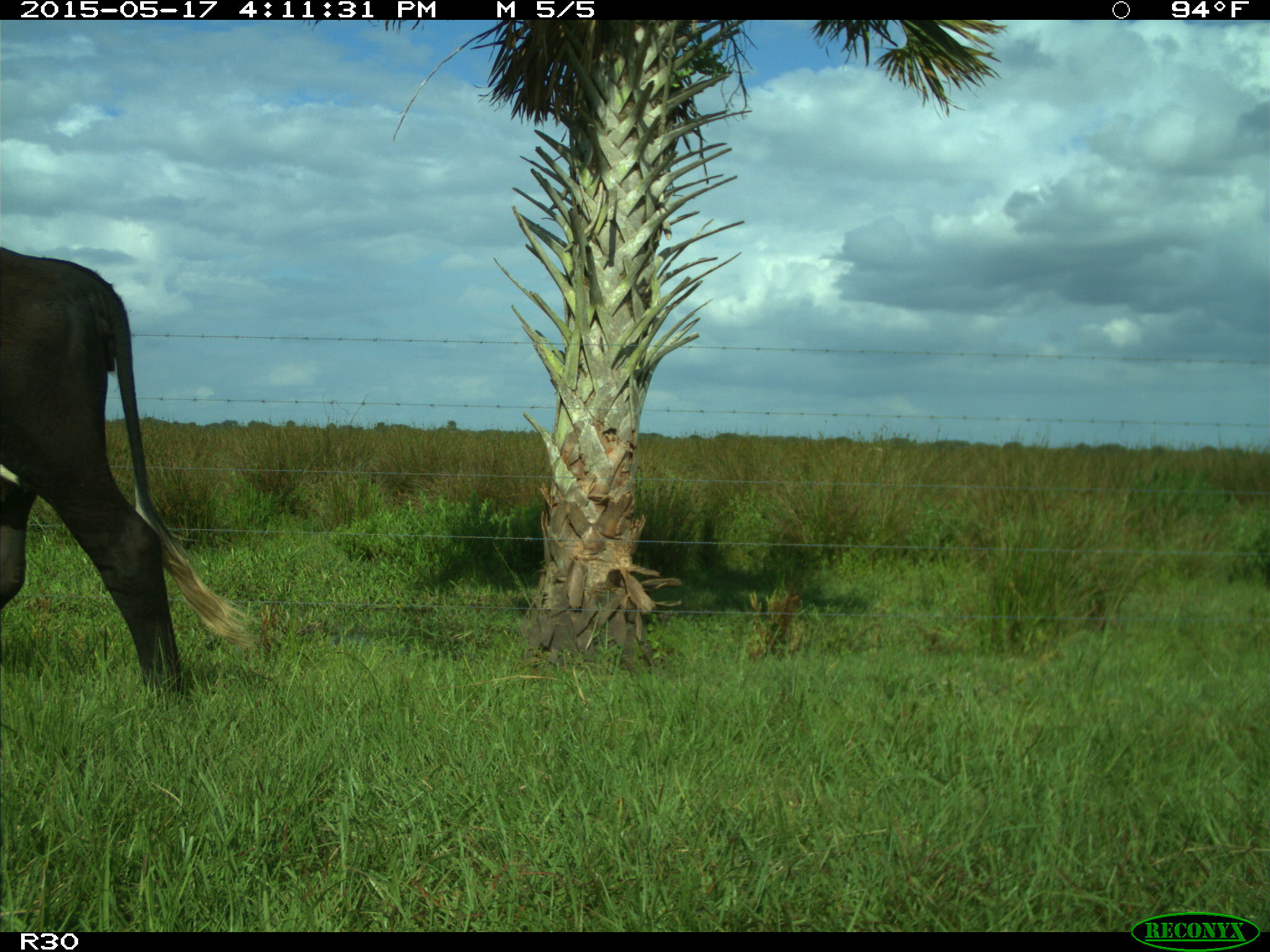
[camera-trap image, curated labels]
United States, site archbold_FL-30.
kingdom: Animalia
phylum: Chordata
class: Mammalia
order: Artiodactyla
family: Bovidae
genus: Bos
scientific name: Bos taurus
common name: domestic cow